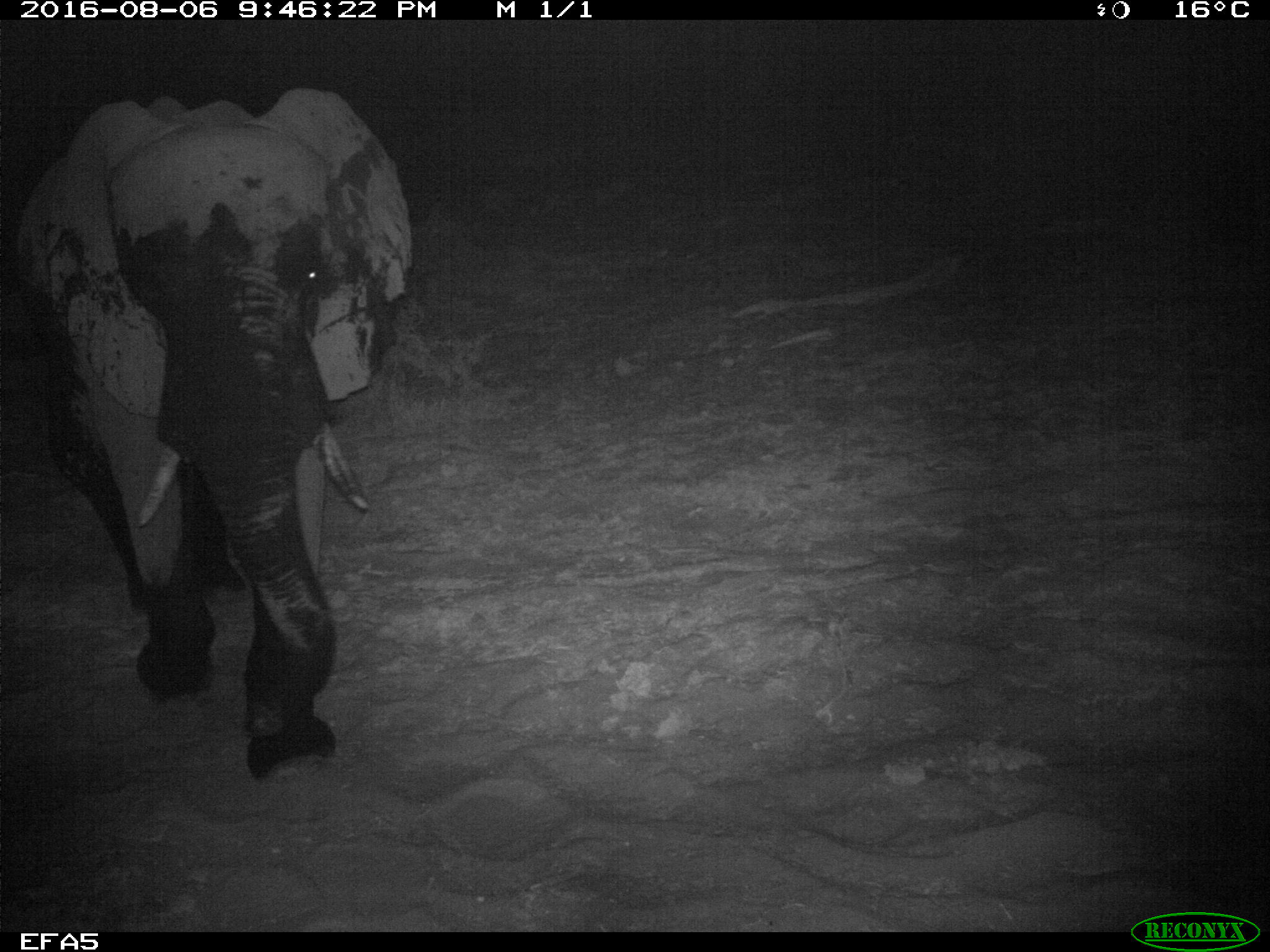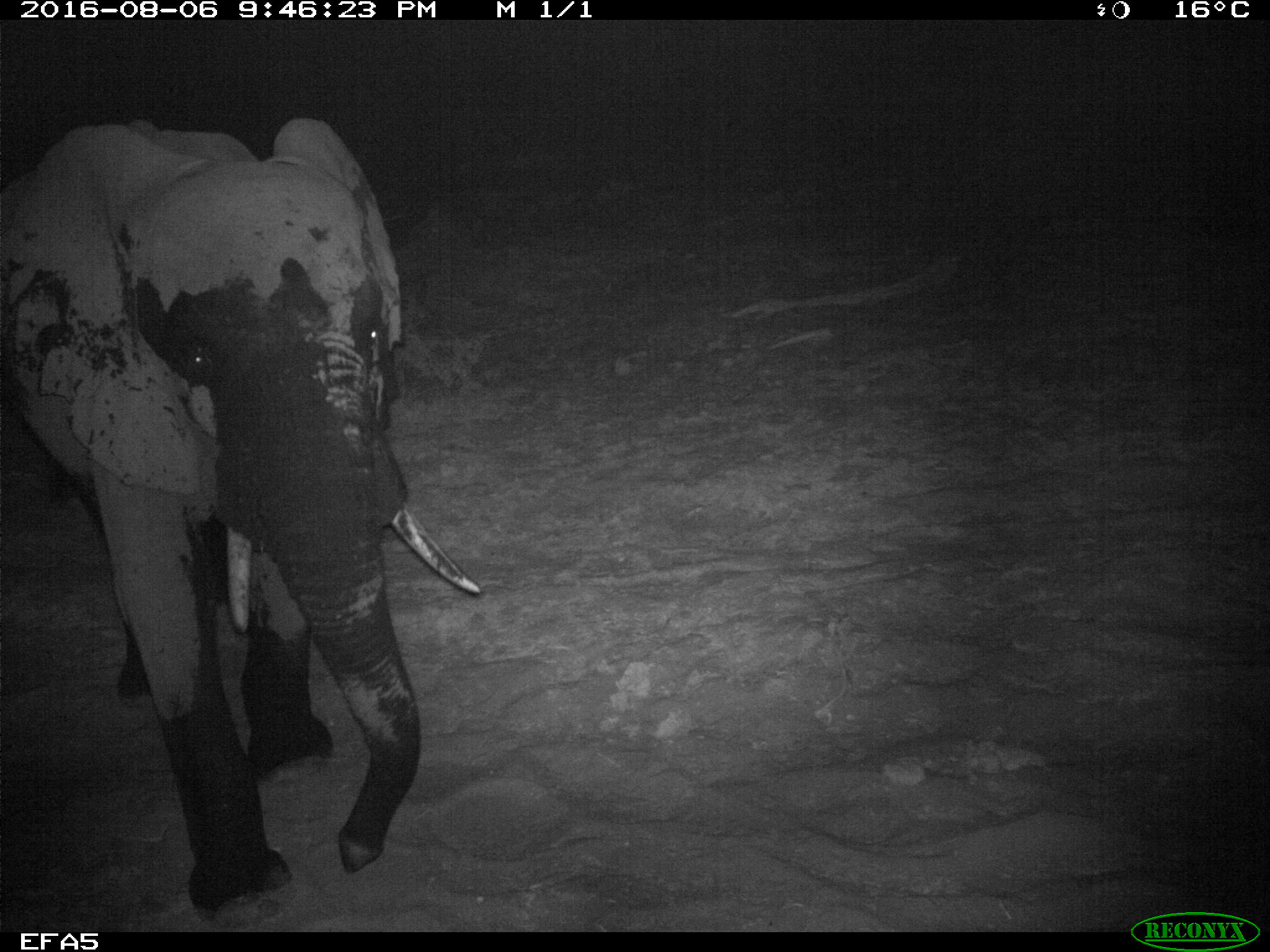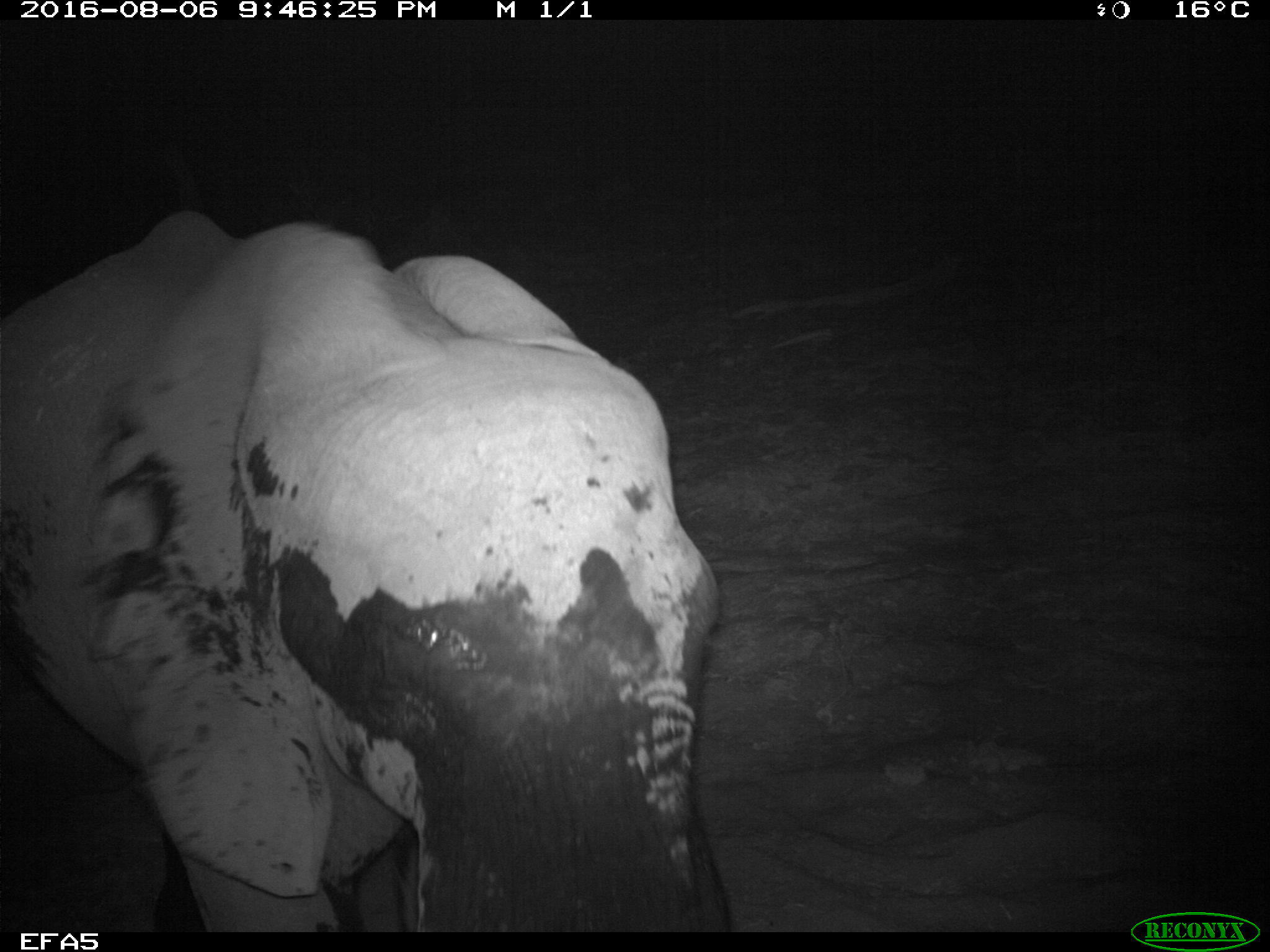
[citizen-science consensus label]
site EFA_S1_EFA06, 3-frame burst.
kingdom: Animalia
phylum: Chordata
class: Mammalia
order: Proboscidea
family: Elephantidae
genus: Loxodonta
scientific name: Loxodonta africana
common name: african bush elephant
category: elephant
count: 1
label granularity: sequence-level